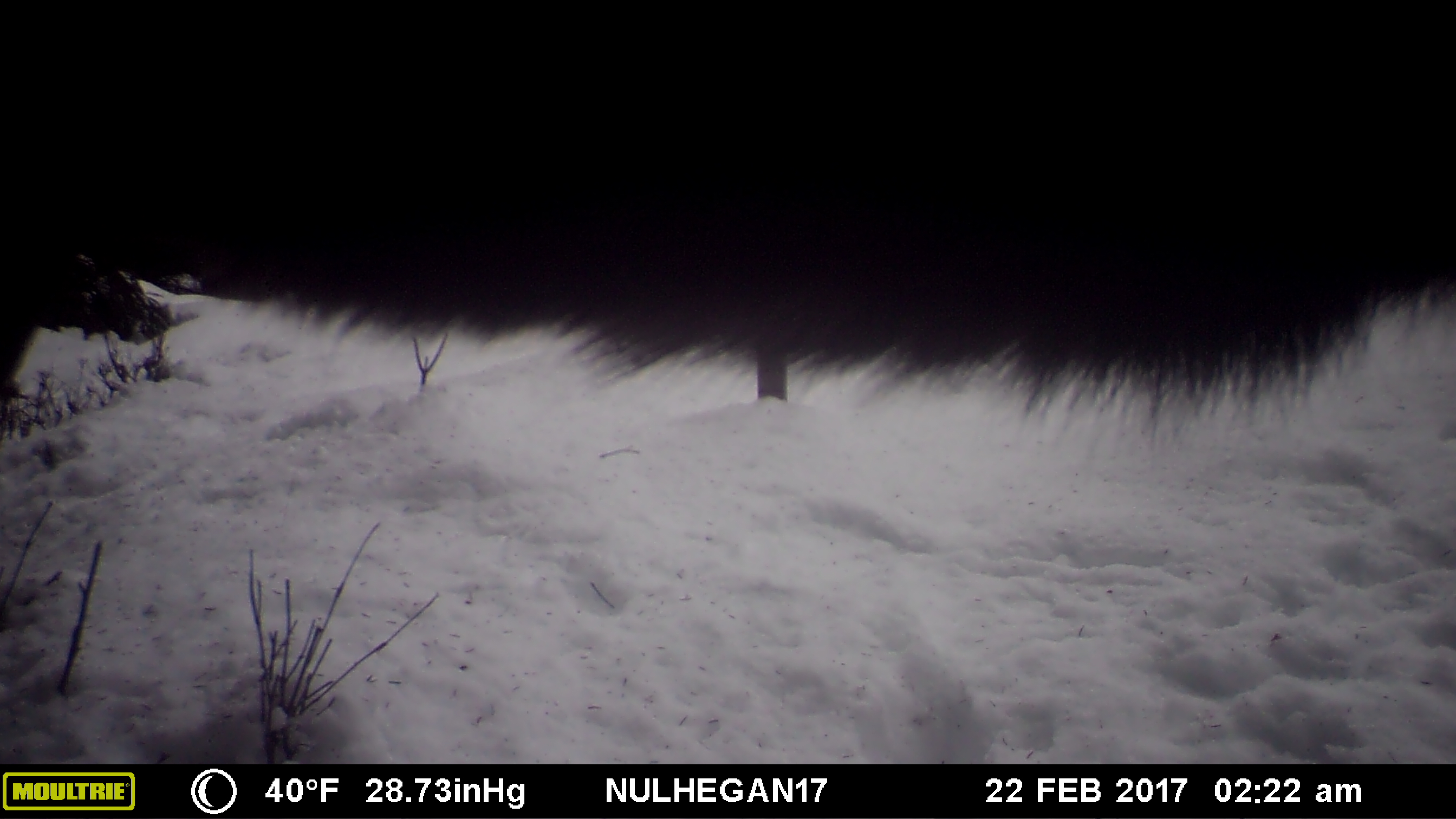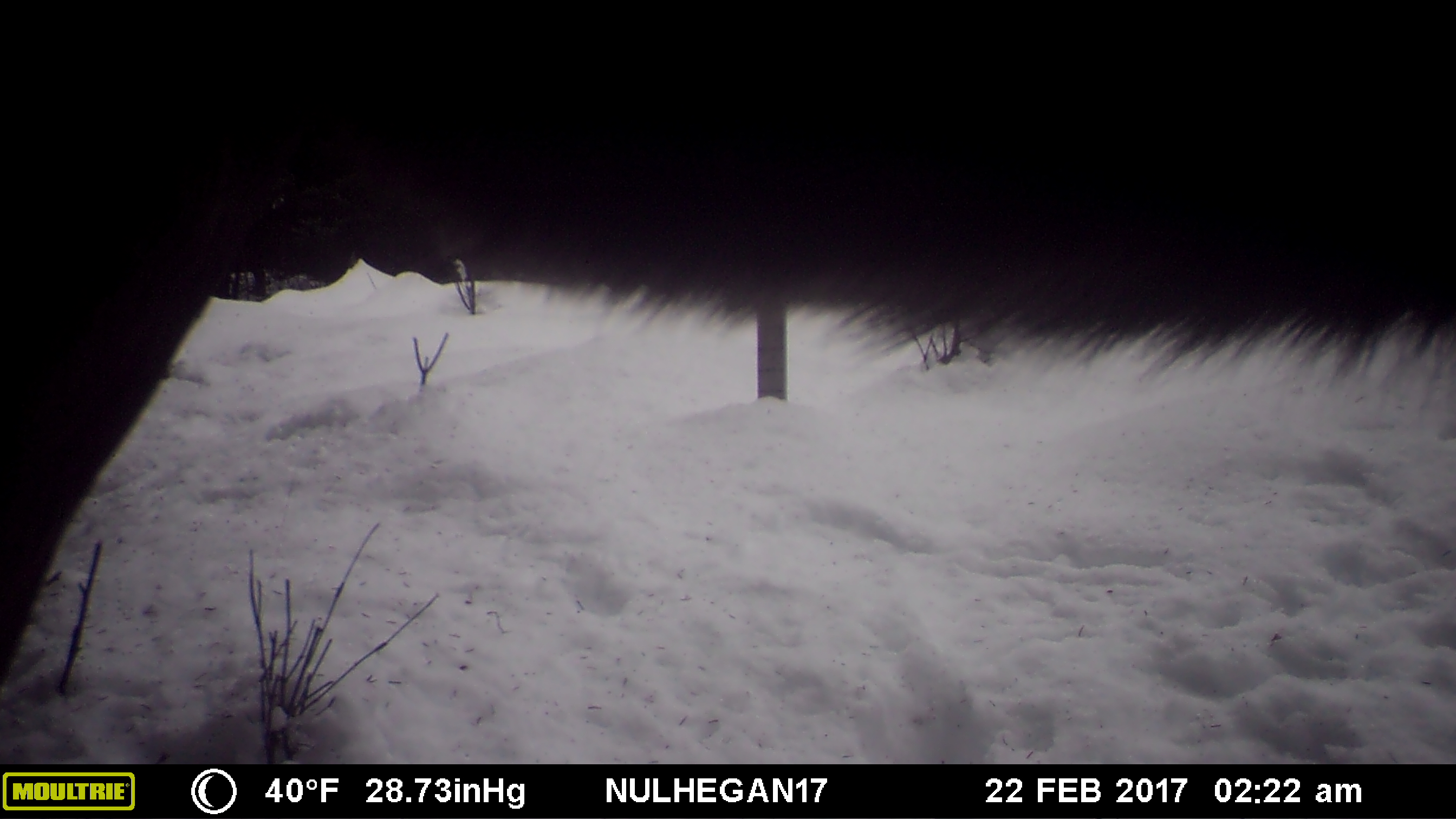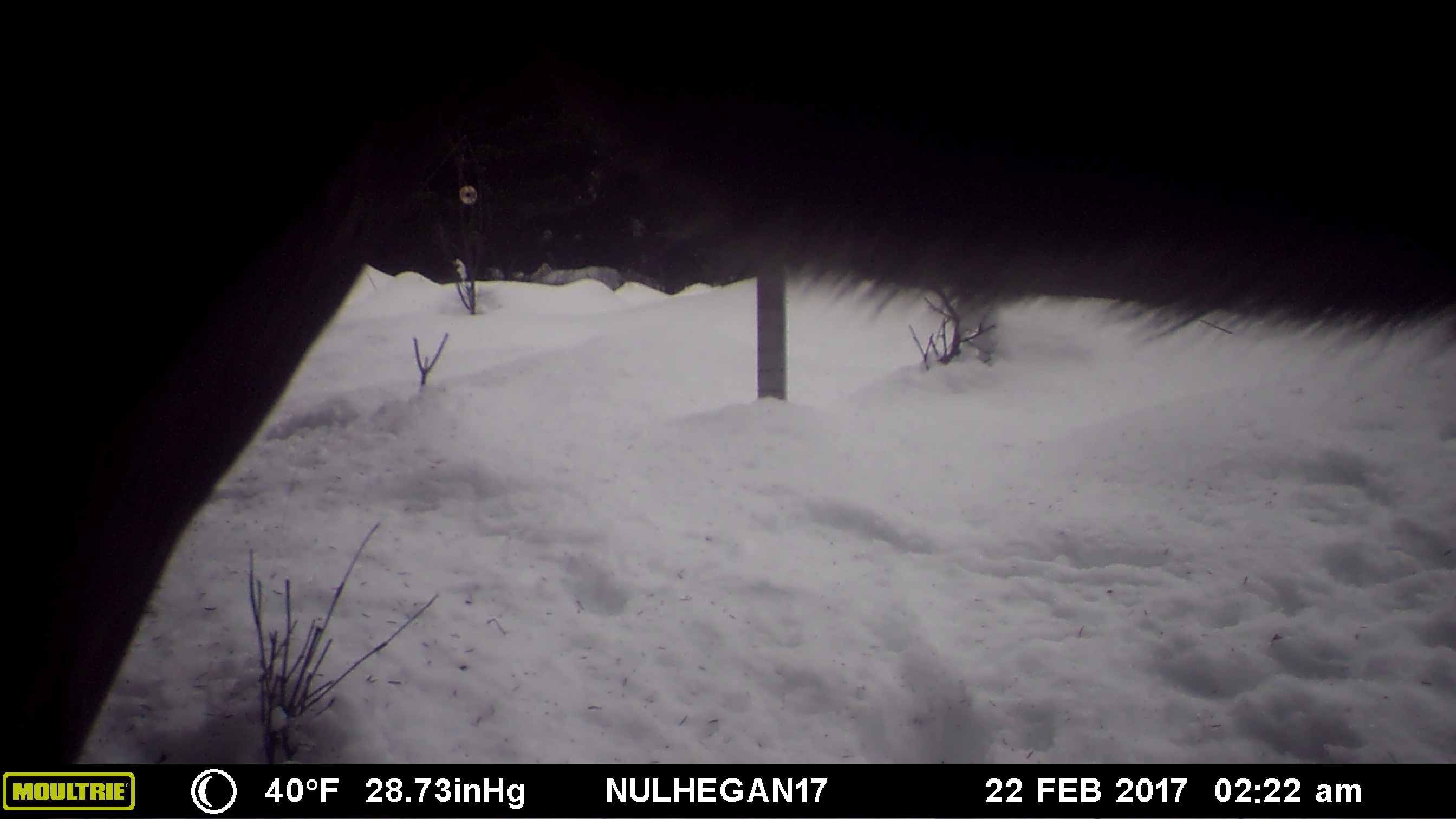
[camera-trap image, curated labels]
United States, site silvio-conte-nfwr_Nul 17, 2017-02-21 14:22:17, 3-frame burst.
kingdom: Animalia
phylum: Chordata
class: Mammalia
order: Artiodactyla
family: Cervidae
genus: Alces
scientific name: Alces alces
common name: moose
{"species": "moose (Alces alces)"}